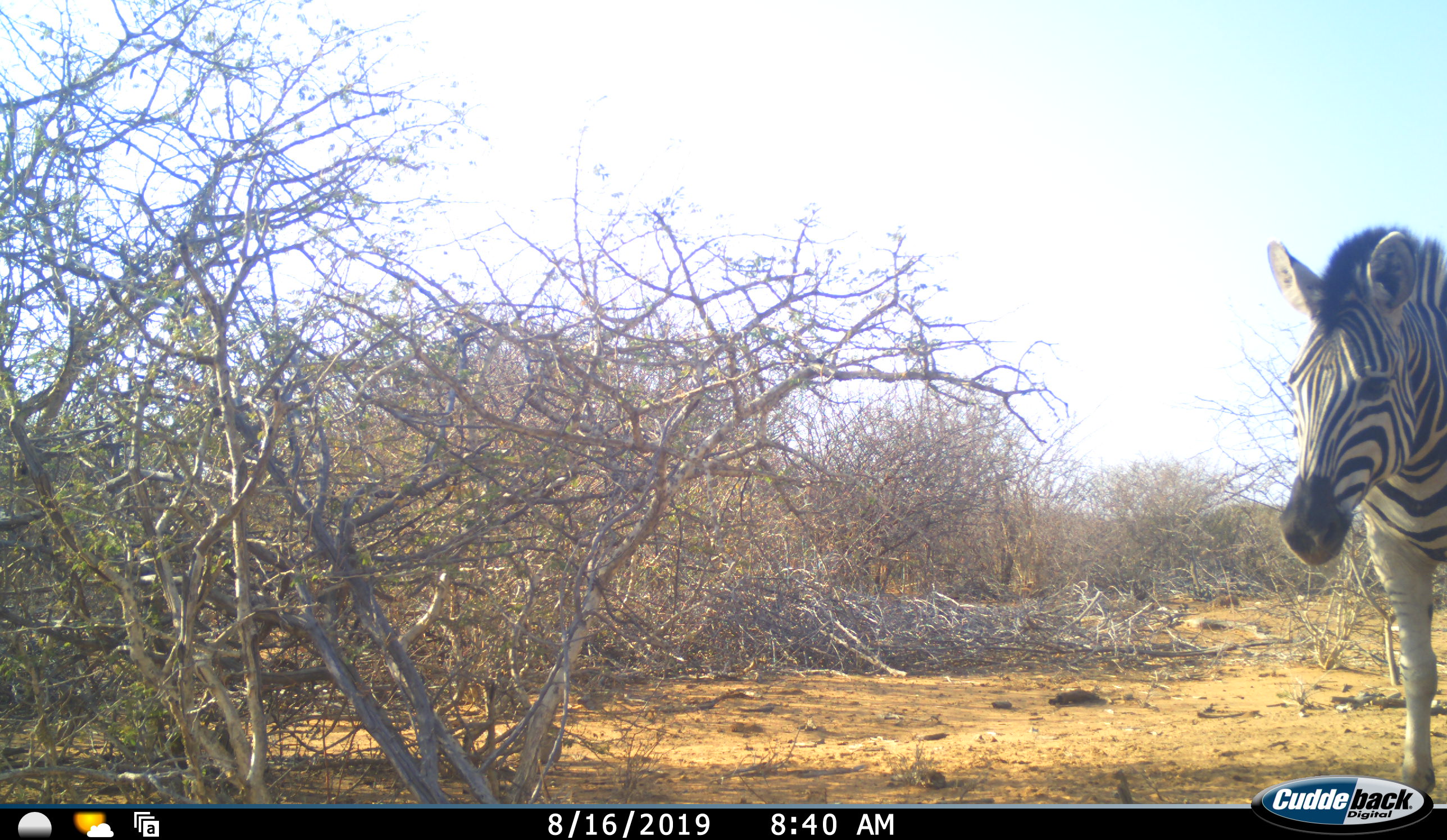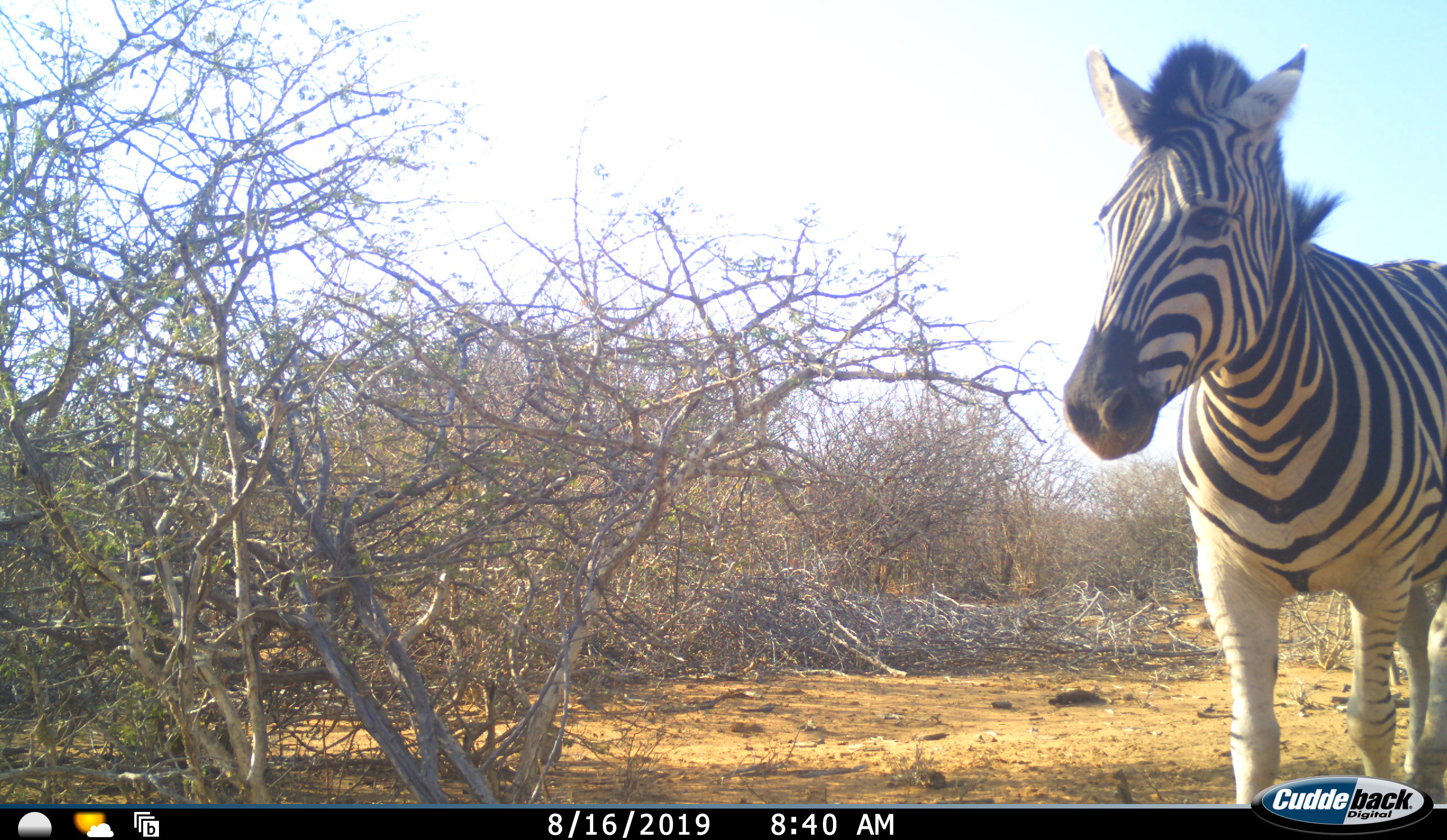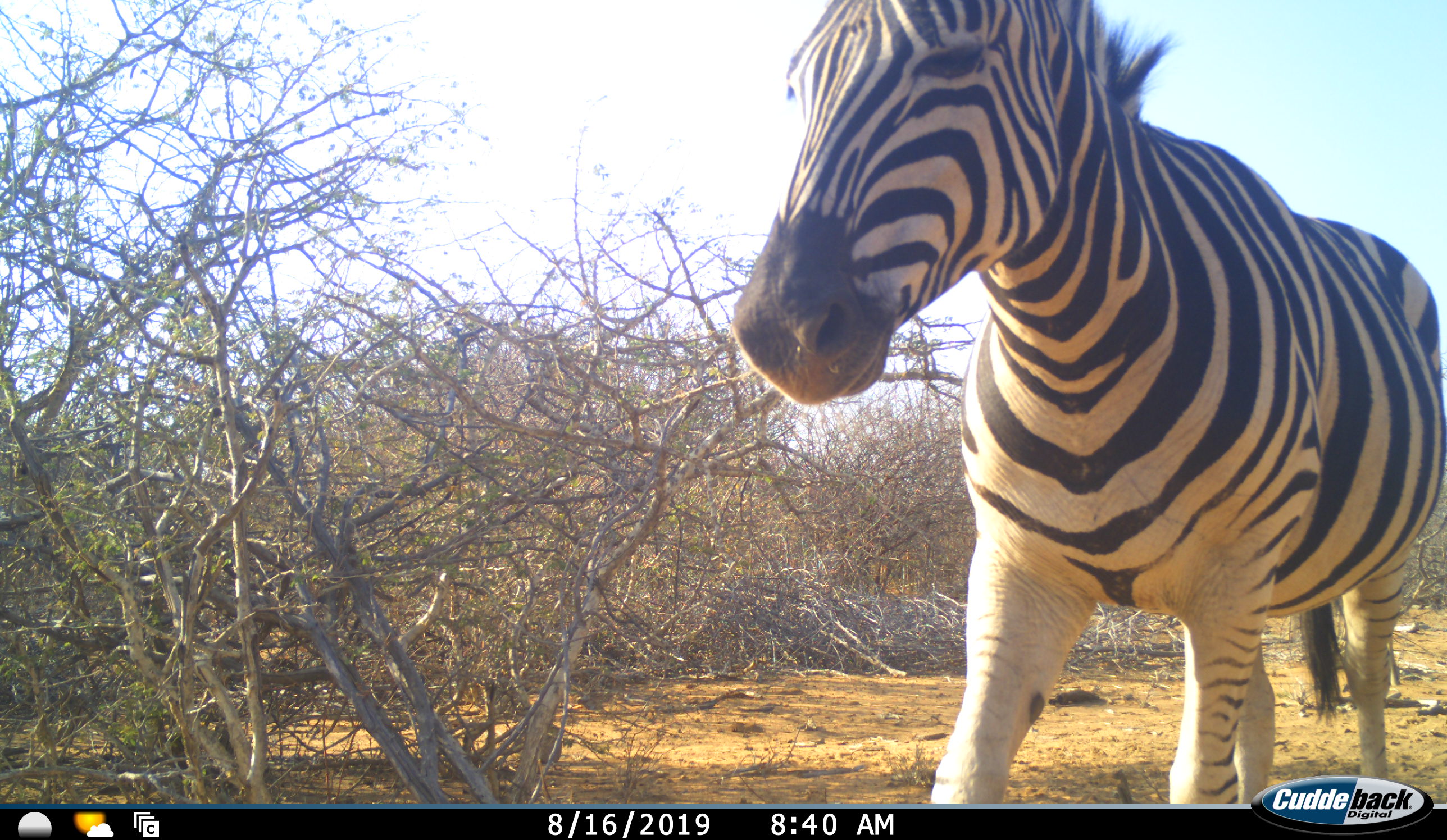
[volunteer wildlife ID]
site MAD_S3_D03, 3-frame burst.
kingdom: Animalia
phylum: Chordata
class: Mammalia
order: Perissodactyla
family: Equidae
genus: Equus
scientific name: Equus quagga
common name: plains zebra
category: zebraplains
Zebraplains (plains zebra) (Equus quagga), count 1. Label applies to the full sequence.